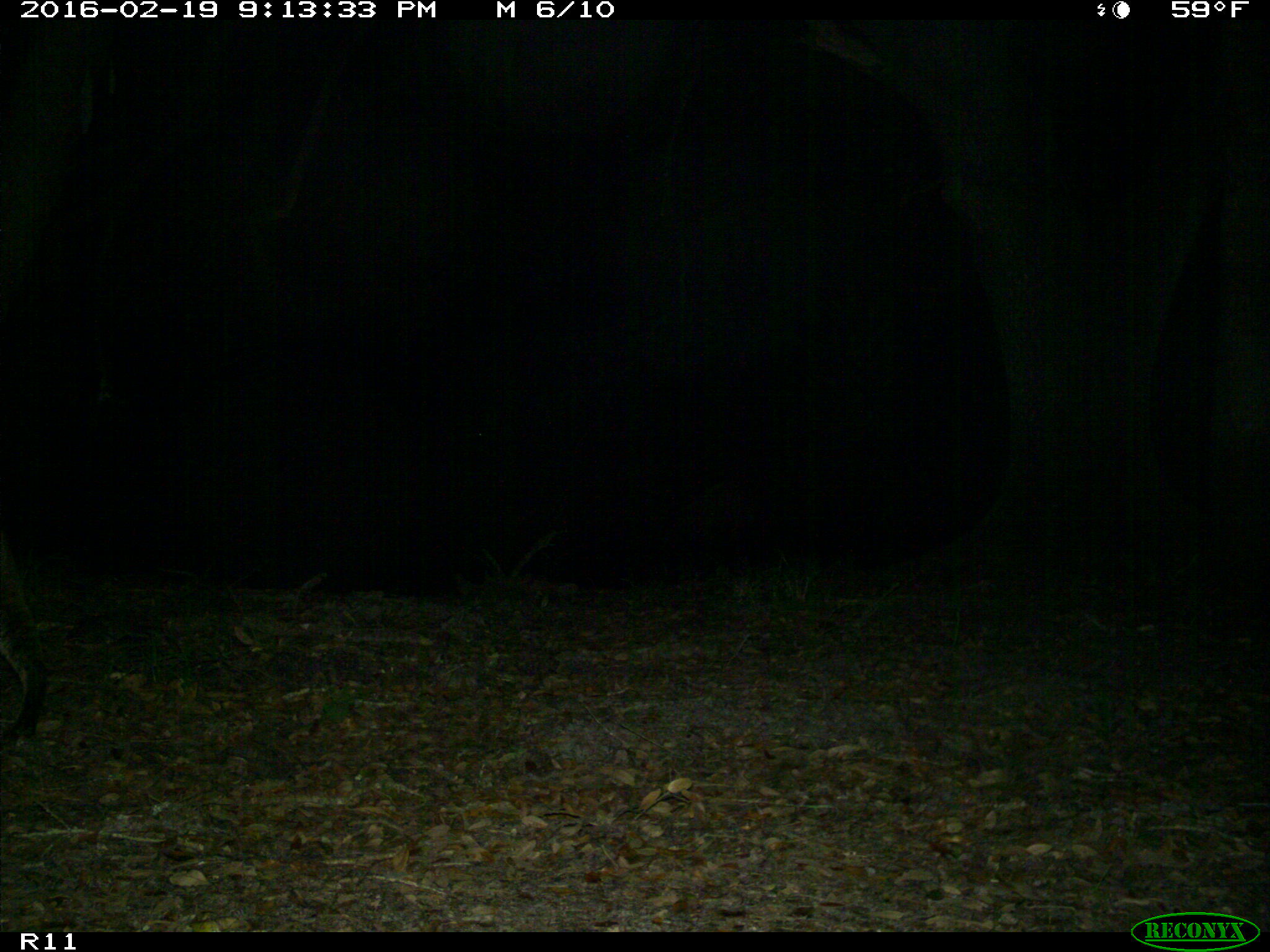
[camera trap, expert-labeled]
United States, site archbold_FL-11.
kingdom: Animalia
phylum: Chordata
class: Mammalia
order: Carnivora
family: Felidae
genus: Lynx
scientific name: Lynx rufus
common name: bobcat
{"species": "Lynx rufus (bobcat)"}